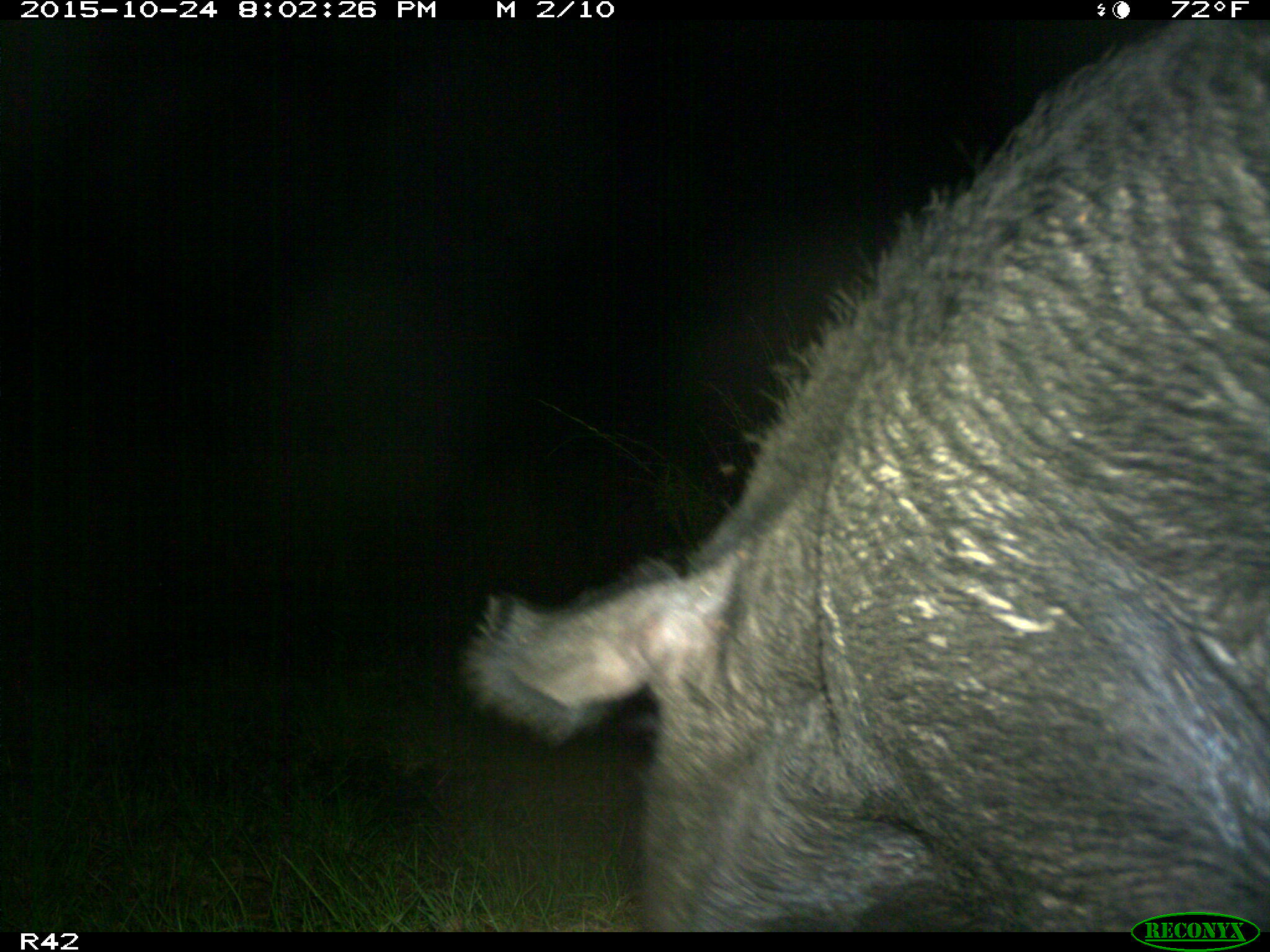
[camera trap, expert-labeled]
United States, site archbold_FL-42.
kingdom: Animalia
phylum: Chordata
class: Mammalia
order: Artiodactyla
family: Suidae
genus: Sus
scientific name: Sus scrofa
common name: wild boar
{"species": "Sus scrofa (wild boar)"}